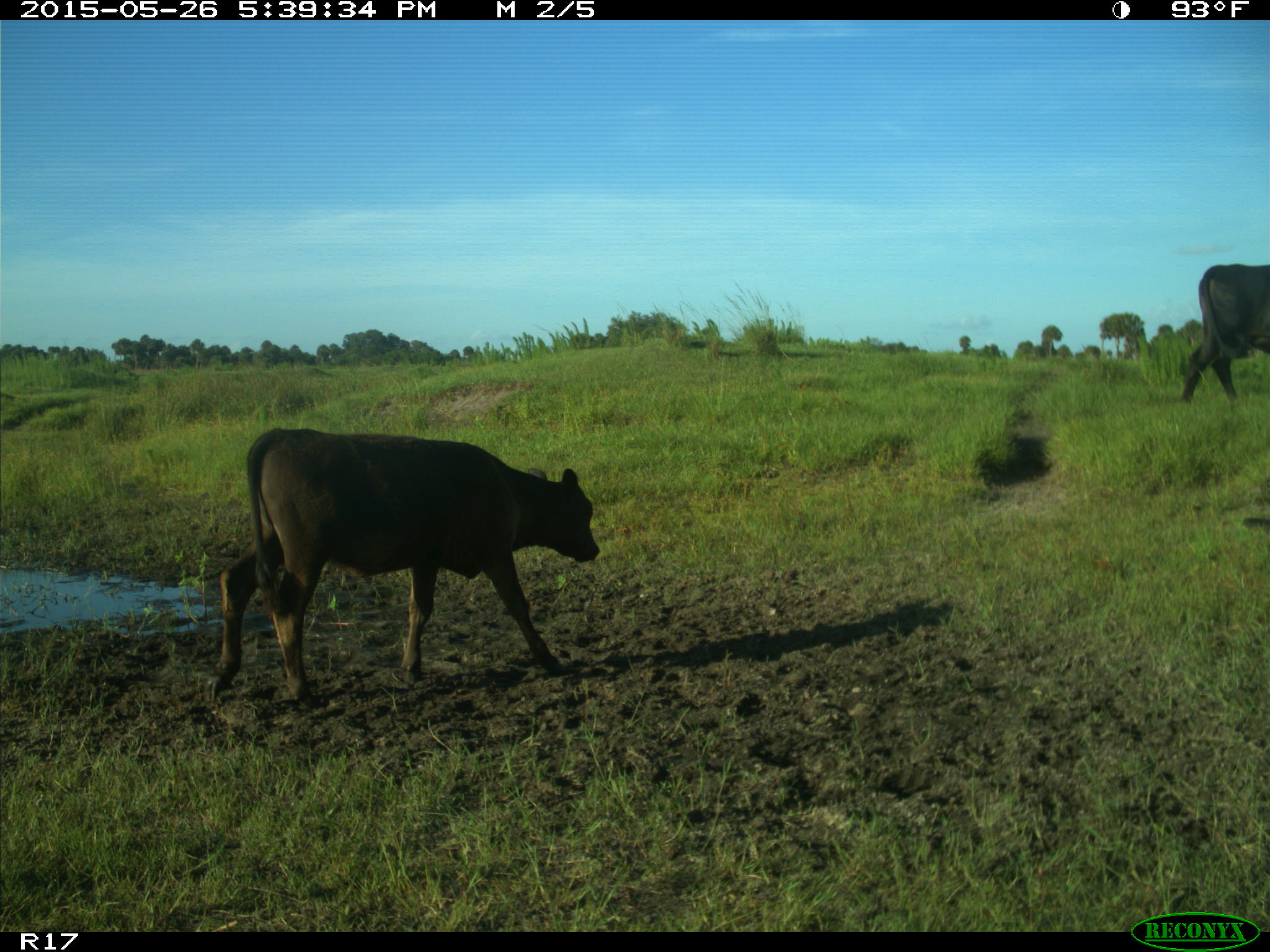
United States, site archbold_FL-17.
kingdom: Animalia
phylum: Chordata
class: Mammalia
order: Artiodactyla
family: Bovidae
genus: Bos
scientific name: Bos taurus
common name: domestic cow